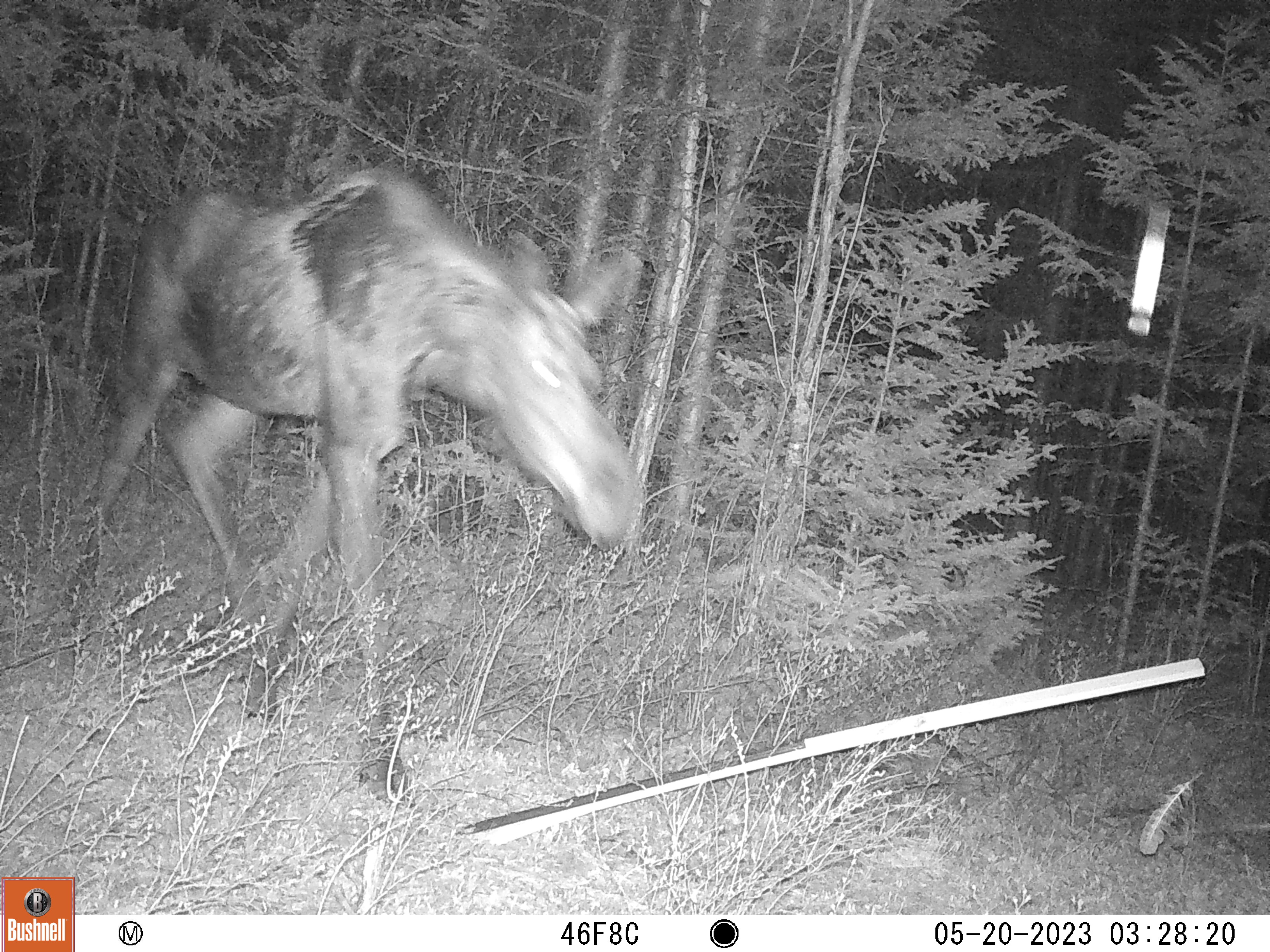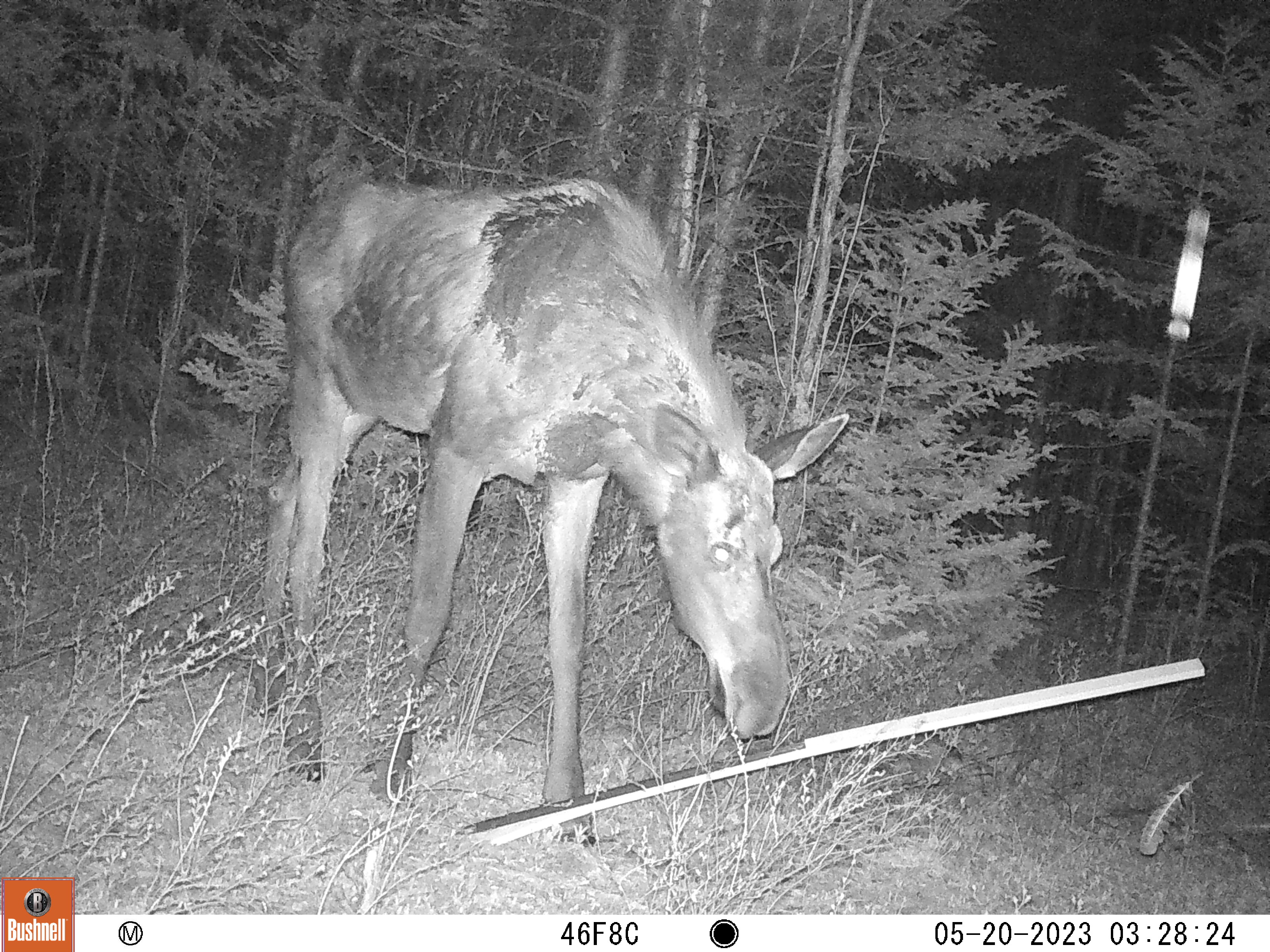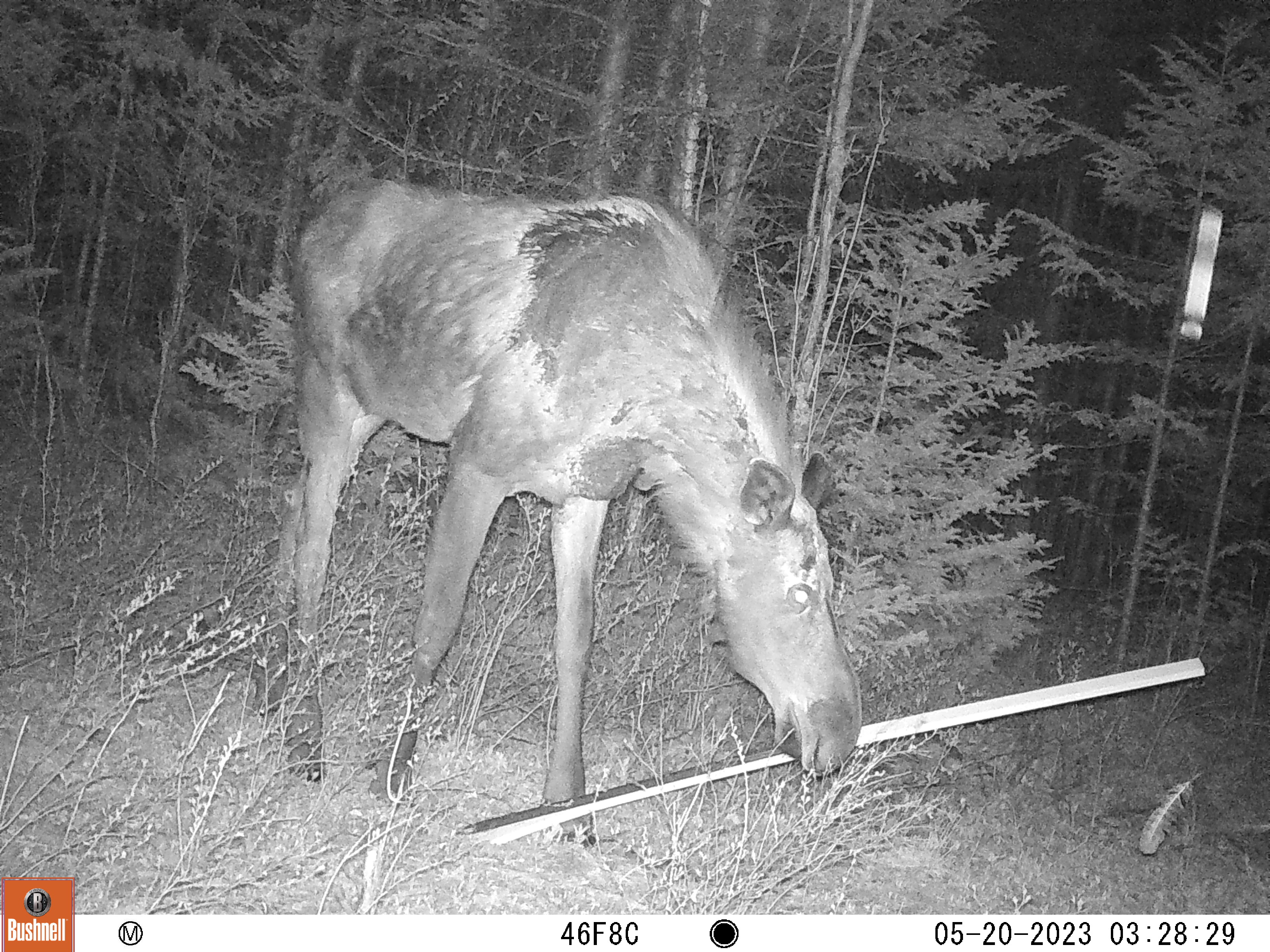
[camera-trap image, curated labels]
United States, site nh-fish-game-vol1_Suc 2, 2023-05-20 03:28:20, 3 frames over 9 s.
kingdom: Animalia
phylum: Chordata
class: Mammalia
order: Artiodactyla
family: Cervidae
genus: Alces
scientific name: Alces alces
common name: moose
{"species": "moose (Alces alces)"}